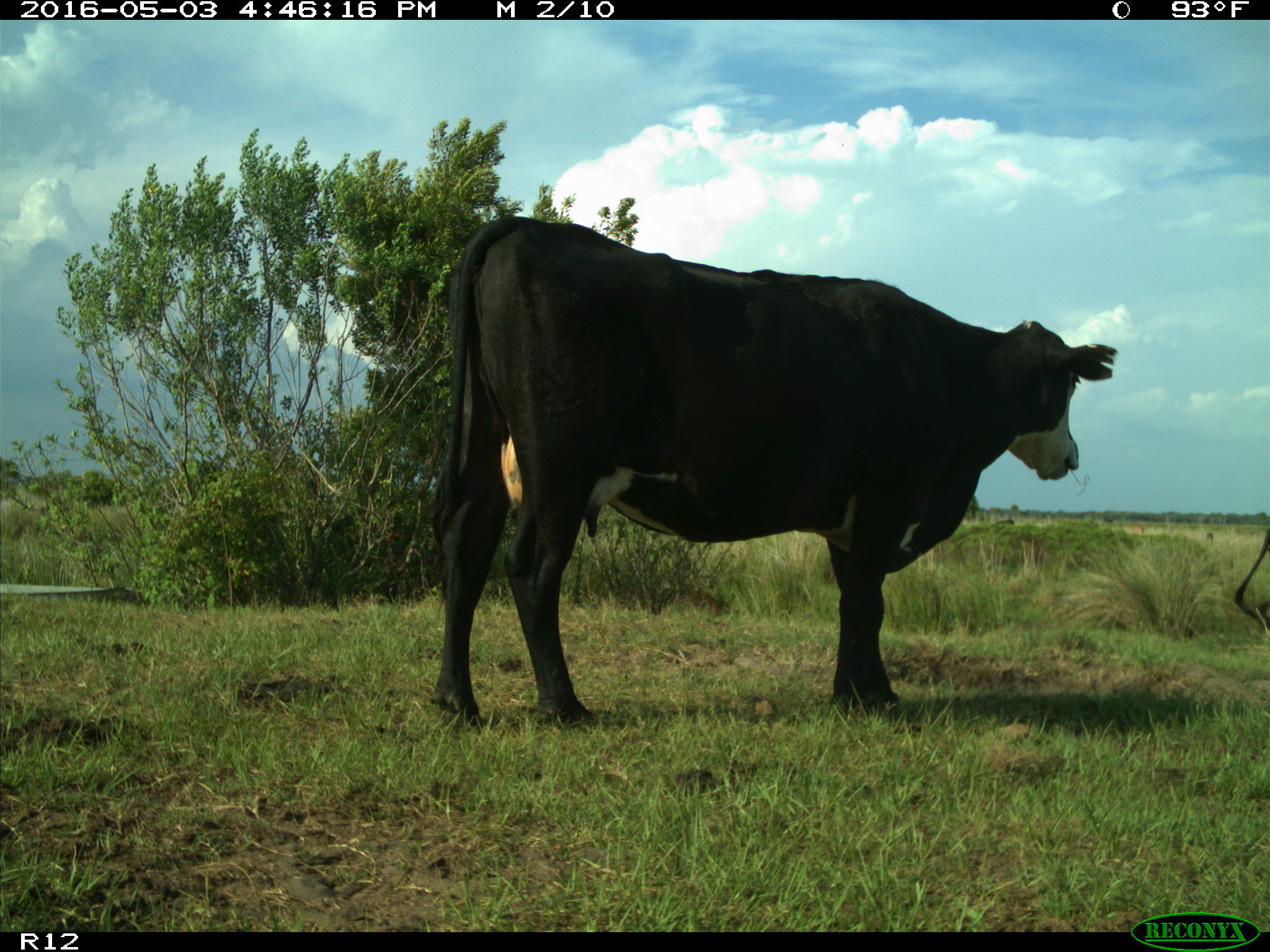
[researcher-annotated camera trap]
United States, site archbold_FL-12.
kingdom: Animalia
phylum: Chordata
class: Mammalia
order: Artiodactyla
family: Bovidae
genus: Bos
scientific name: Bos taurus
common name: domestic cow